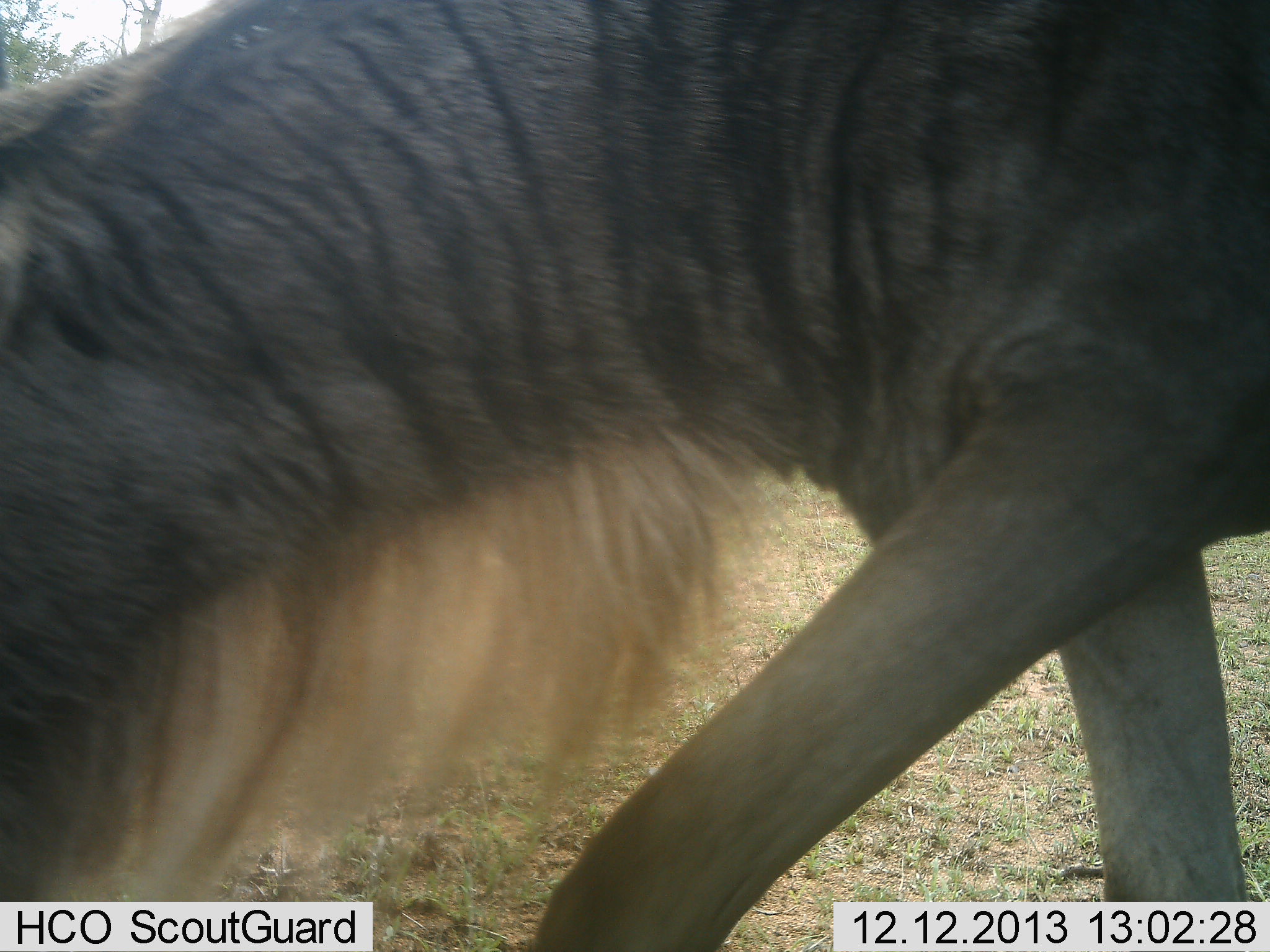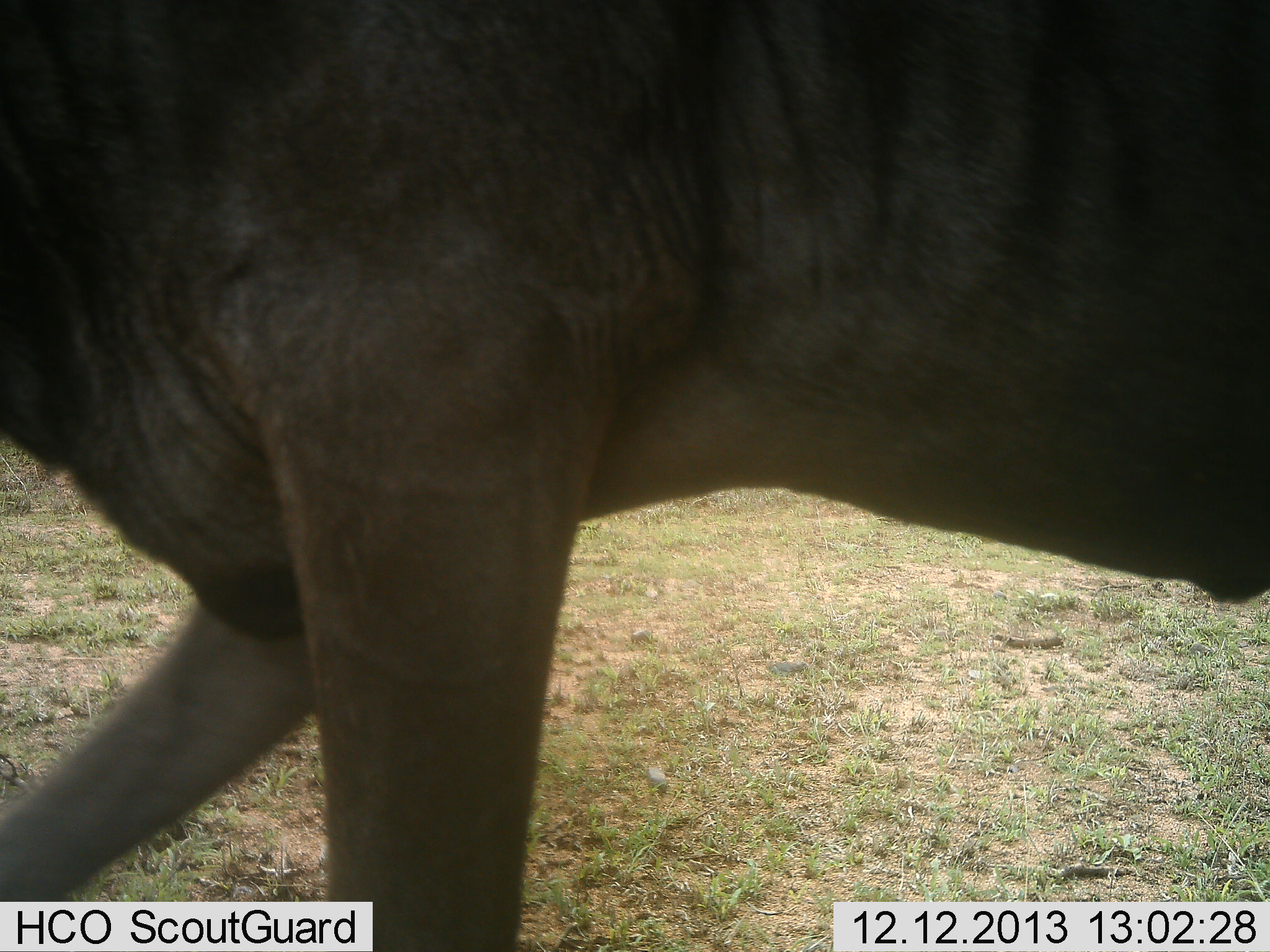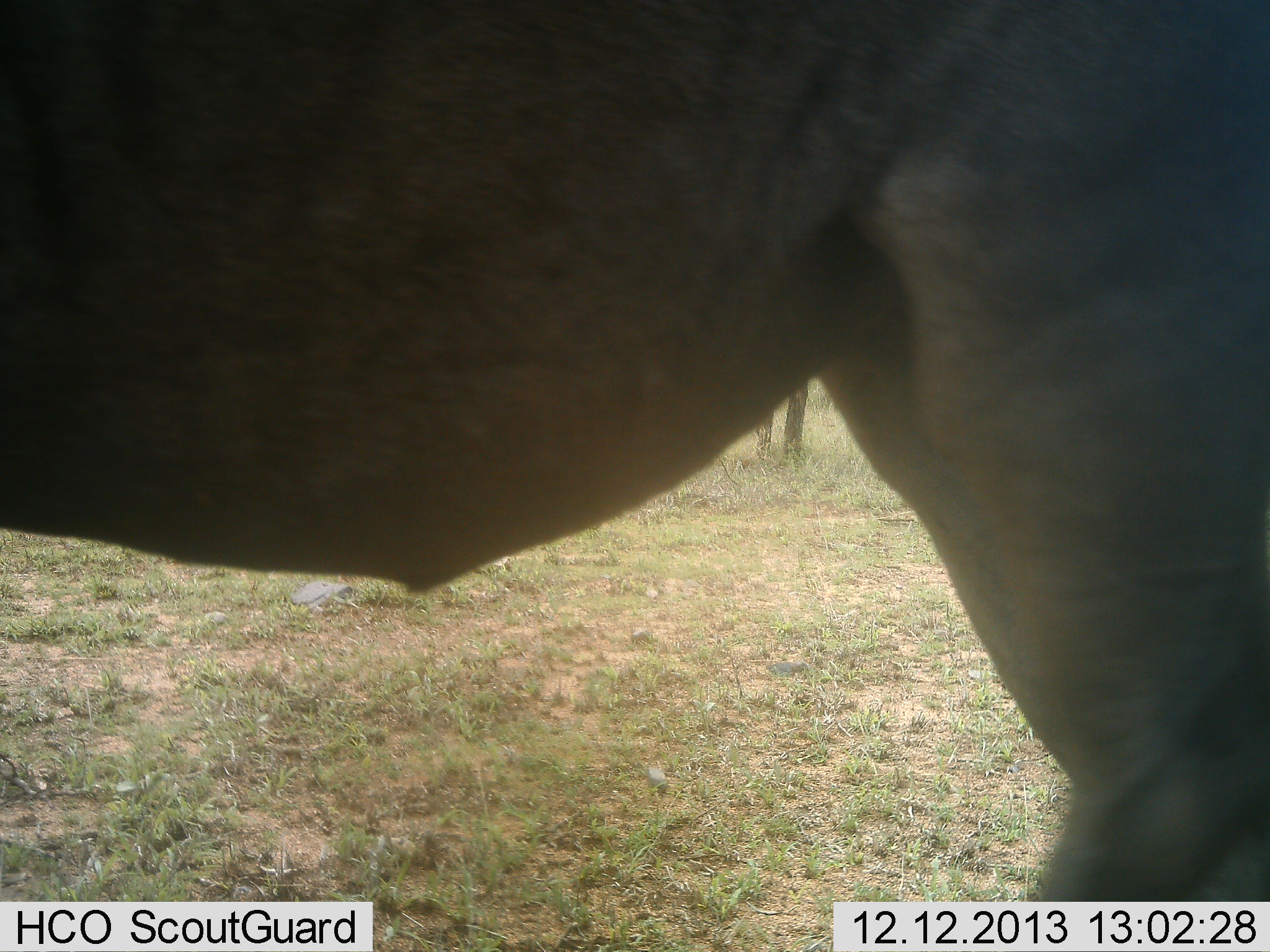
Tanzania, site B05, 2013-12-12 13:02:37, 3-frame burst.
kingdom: Animalia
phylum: Chordata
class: Mammalia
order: Artiodactyla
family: Bovidae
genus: Connochaetes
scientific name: Connochaetes taurinus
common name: blue wildebeest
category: wildebeest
Wildebeest (blue wildebeest) (Connochaetes taurinus), count 1. Behavior (volunteer vote fractions): standing 30%, resting 0%, moving 80%, interacting 0%. Young present (vote fraction): 0%. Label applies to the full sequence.